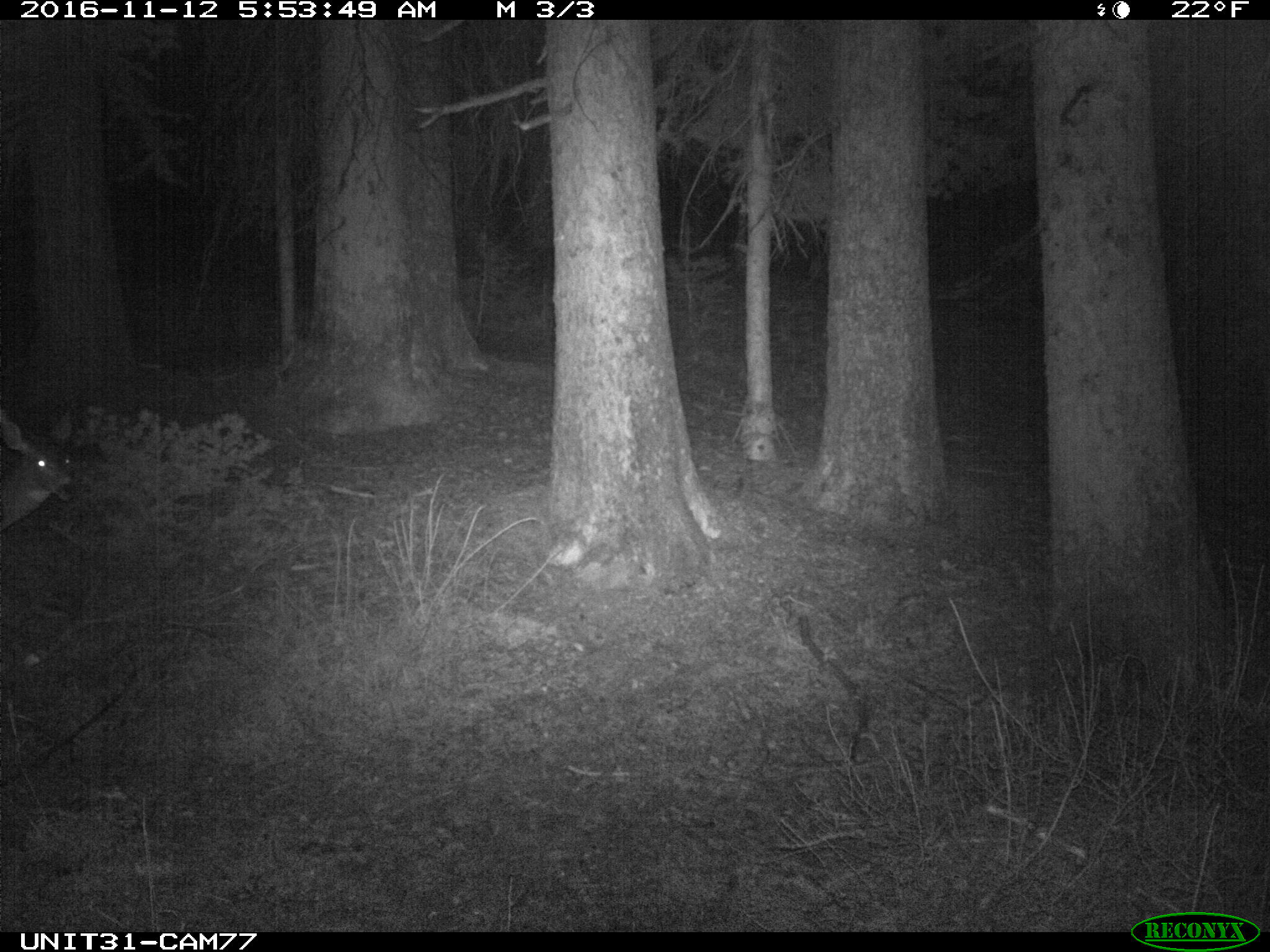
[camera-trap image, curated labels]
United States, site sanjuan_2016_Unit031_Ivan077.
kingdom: Animalia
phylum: Chordata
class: Mammalia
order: Artiodactyla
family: Cervidae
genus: Odocoileus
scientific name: Odocoileus hemionus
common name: mule deer